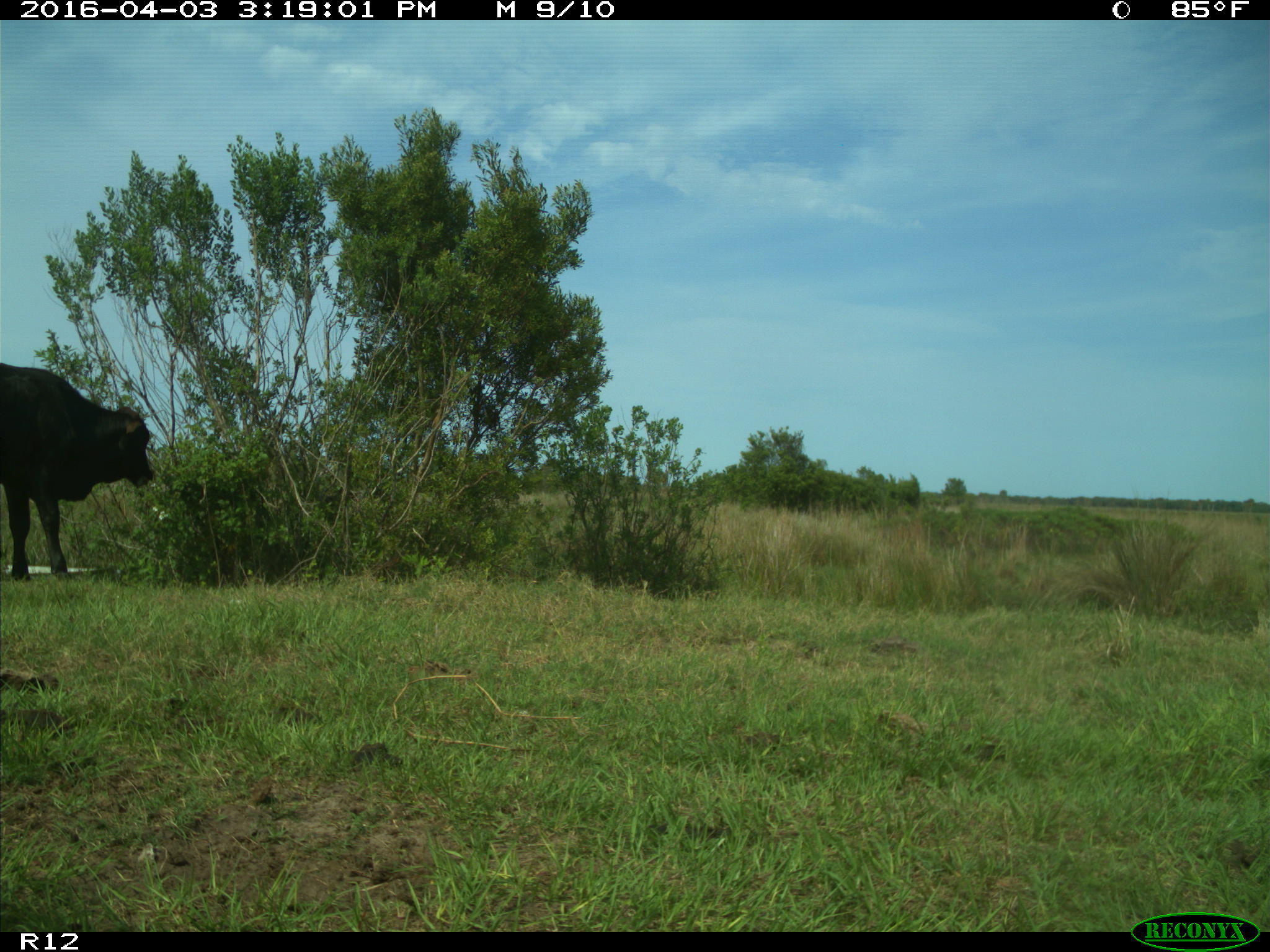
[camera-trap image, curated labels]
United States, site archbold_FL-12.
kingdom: Animalia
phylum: Chordata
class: Mammalia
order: Artiodactyla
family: Bovidae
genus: Bos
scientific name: Bos taurus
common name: domestic cow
Bos taurus (domestic cow).